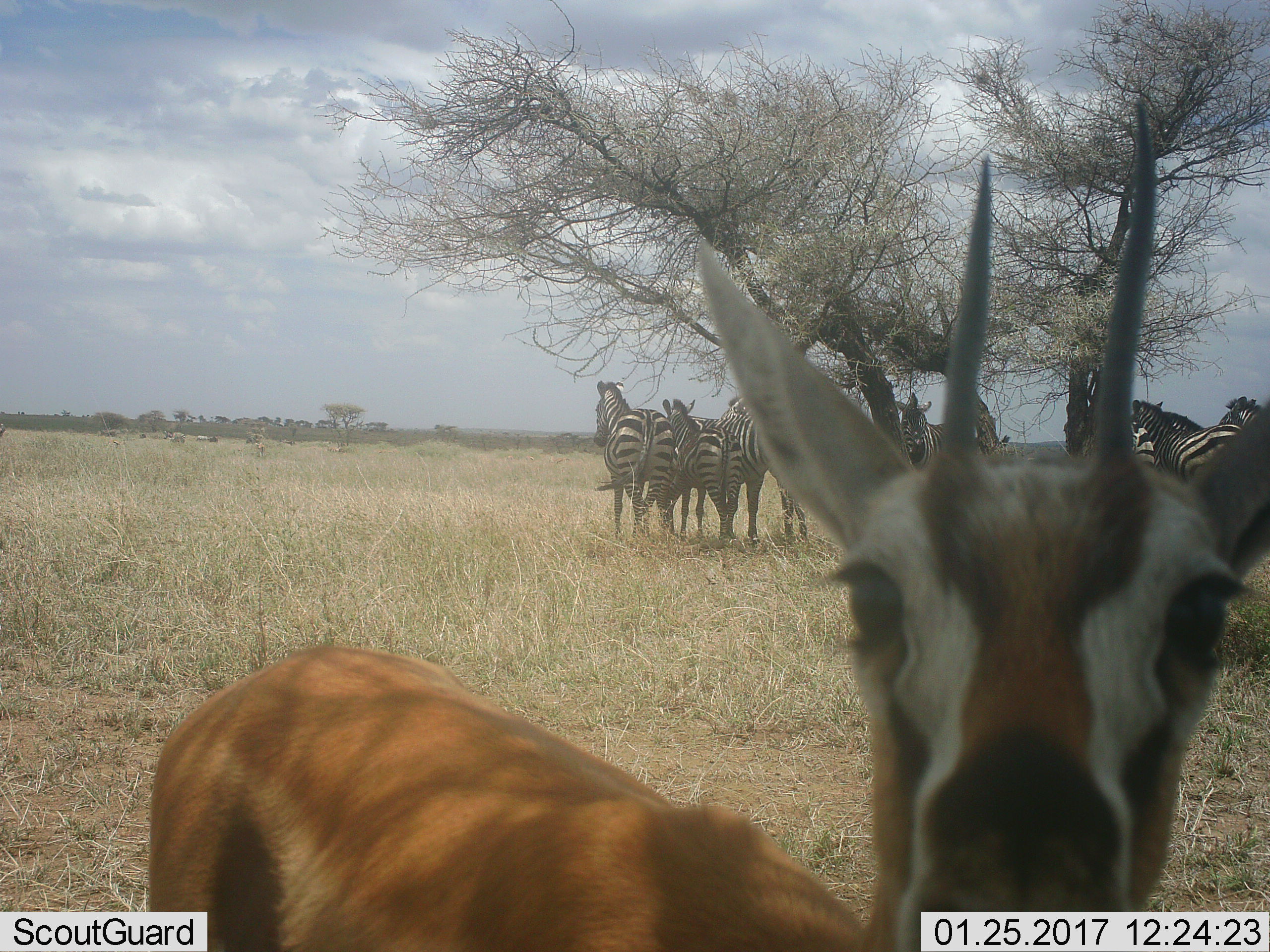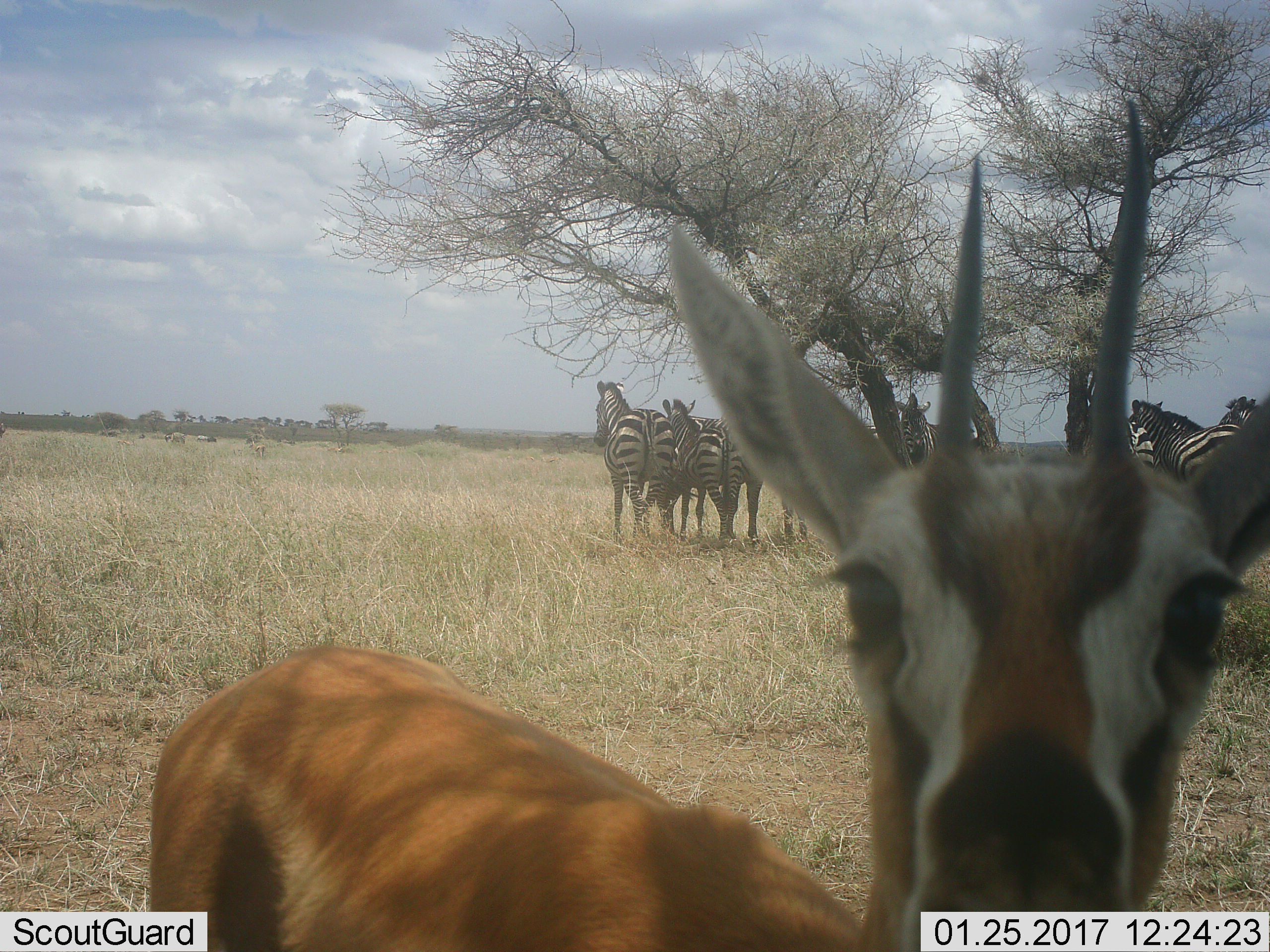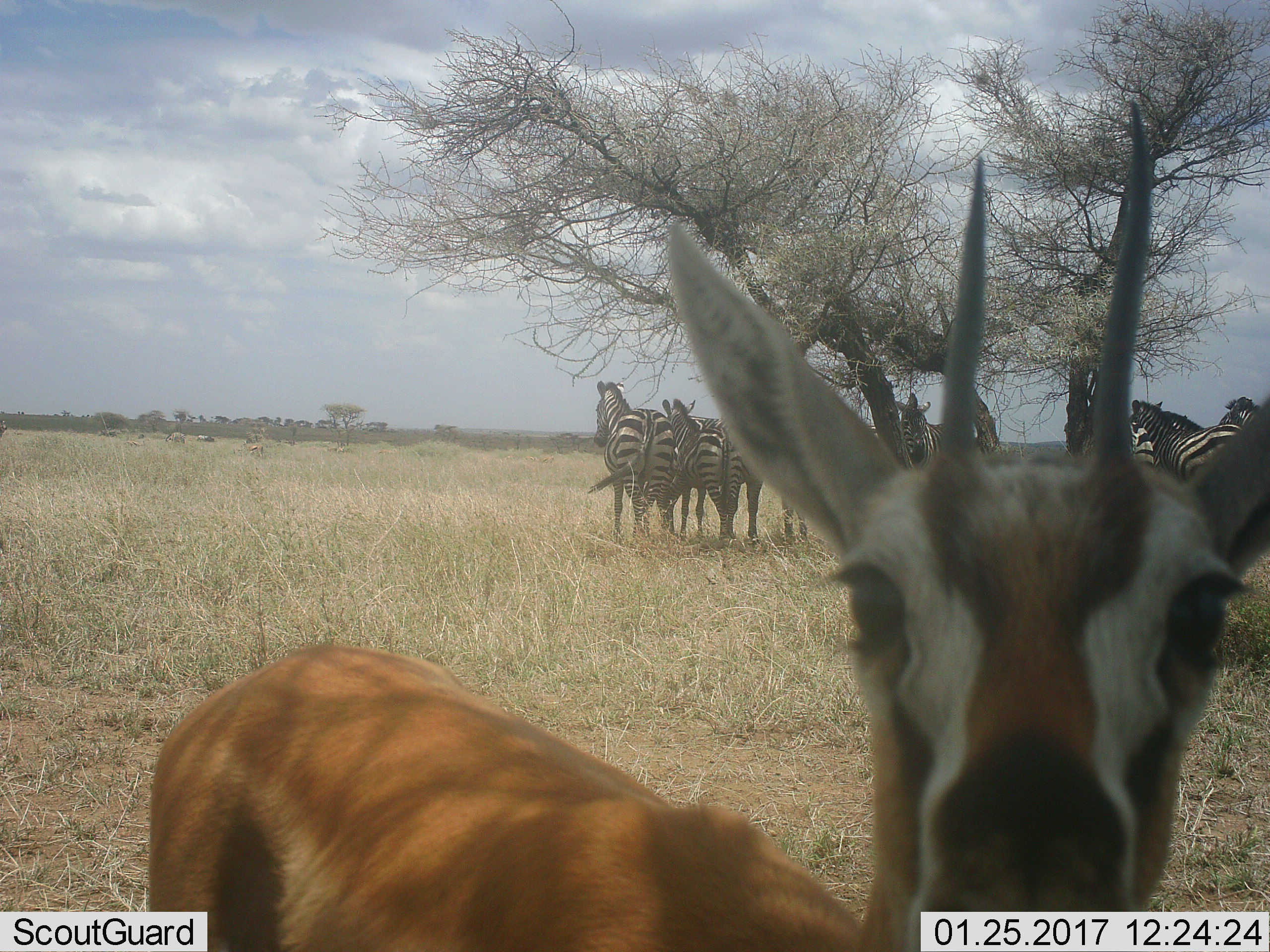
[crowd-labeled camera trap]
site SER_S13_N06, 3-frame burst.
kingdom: Animalia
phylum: Chordata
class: Mammalia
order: Artiodactyla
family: Bovidae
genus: Eudorcas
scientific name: Eudorcas thomsonii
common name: thomson's gazelle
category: gazellethomsons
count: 1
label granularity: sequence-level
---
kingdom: Animalia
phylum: Chordata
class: Mammalia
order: Perissodactyla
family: Equidae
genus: Equus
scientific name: Equus quagga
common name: plains zebra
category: zebraplains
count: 7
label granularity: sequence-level